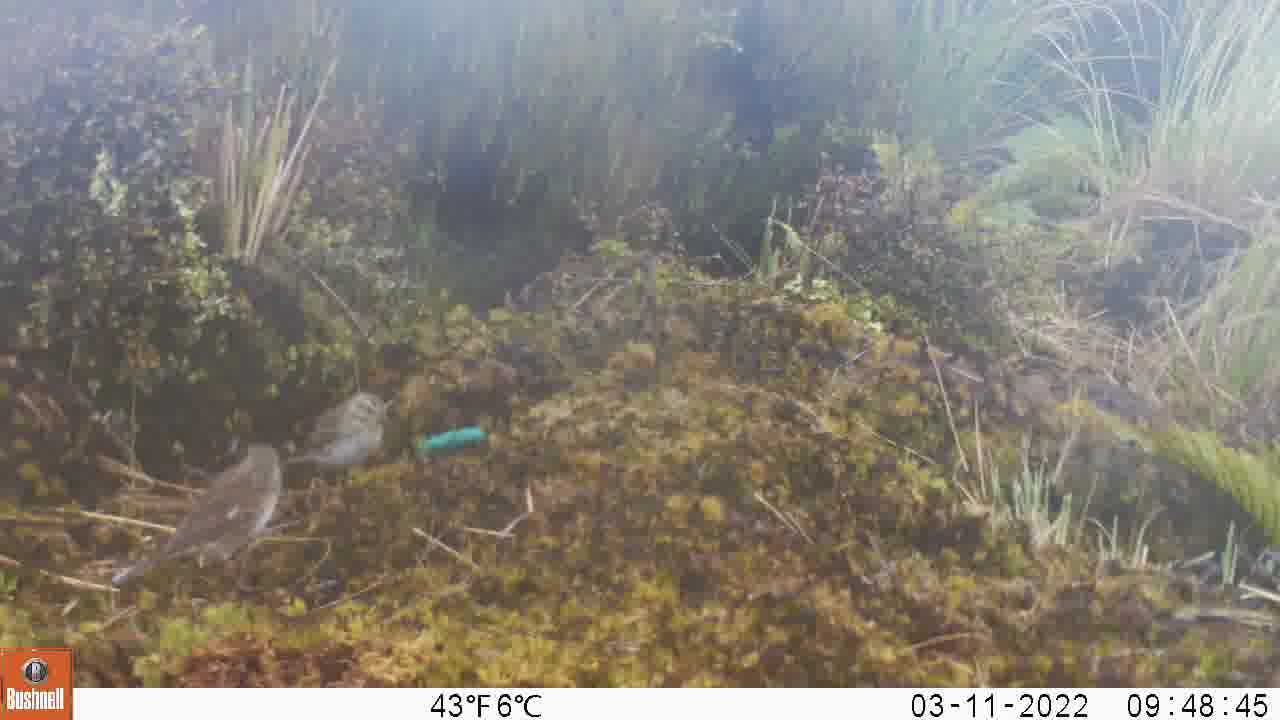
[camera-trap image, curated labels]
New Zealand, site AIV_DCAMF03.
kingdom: Animalia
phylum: Chordata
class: Aves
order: Passeriformes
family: Motacillidae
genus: Anthus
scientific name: Anthus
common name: pipit